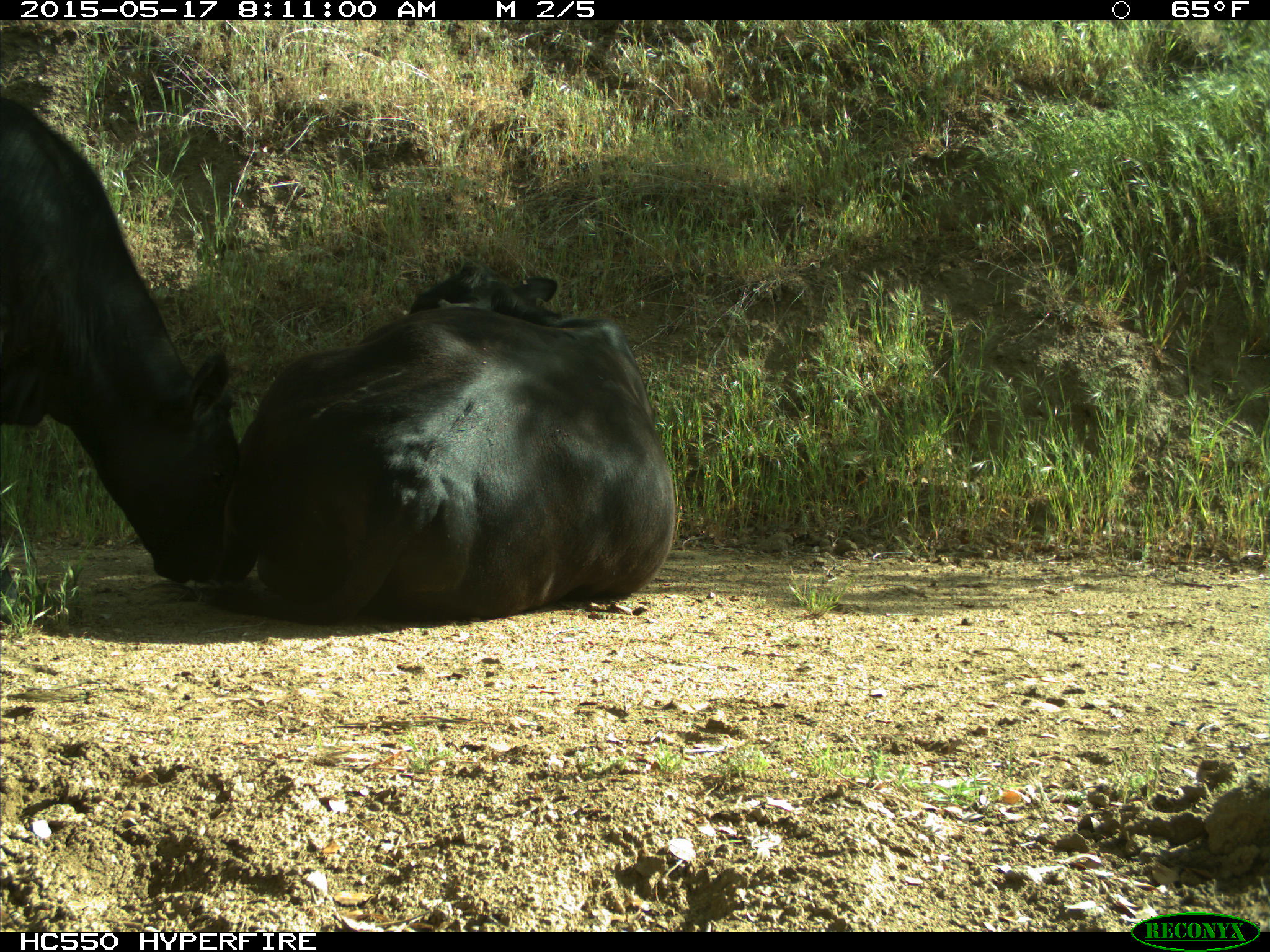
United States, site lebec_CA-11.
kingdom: Animalia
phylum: Chordata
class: Mammalia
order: Artiodactyla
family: Bovidae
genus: Bos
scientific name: Bos taurus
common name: domestic cow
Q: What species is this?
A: Bos taurus (domestic cow).